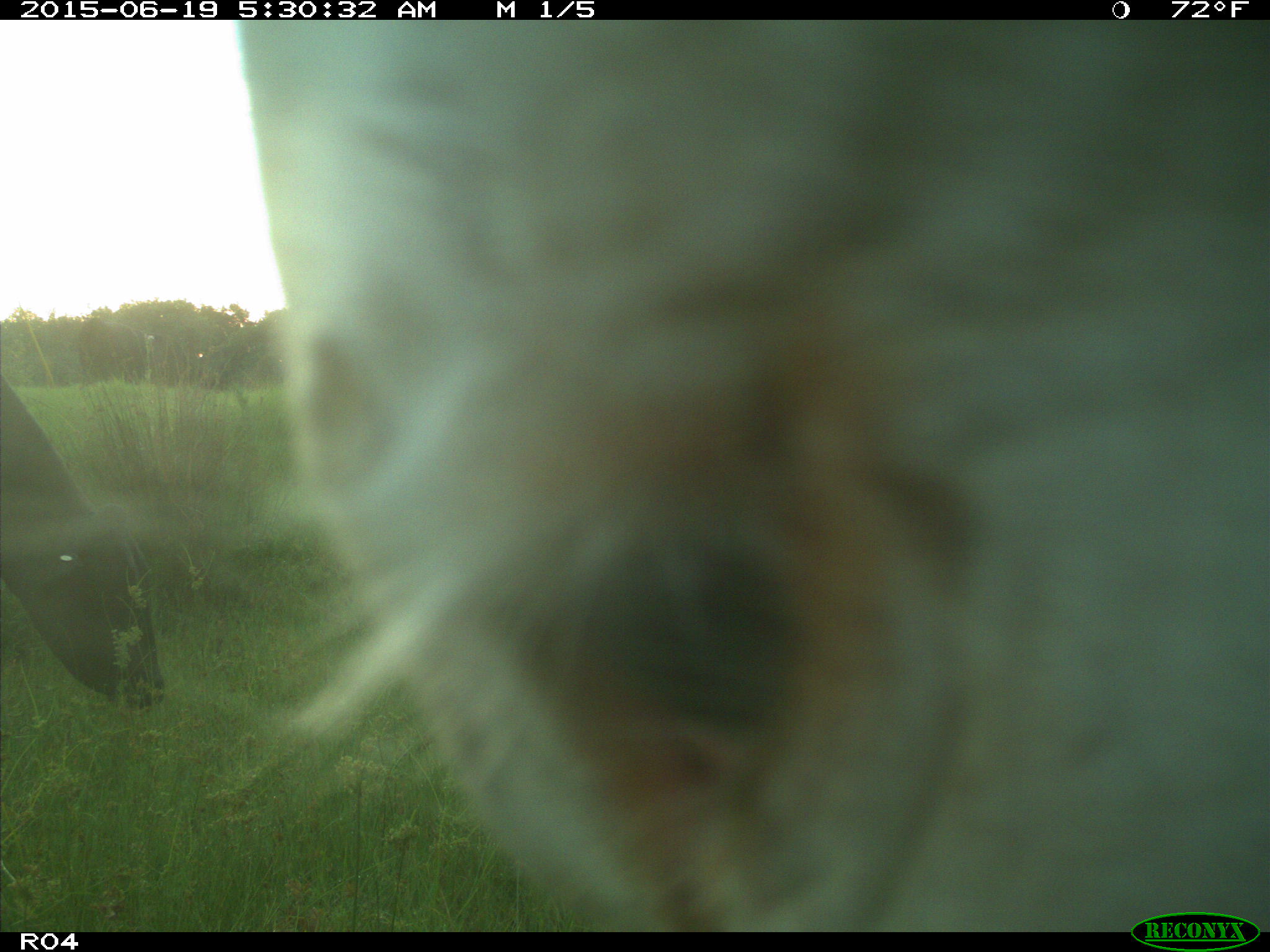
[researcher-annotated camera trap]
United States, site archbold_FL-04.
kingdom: Animalia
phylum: Chordata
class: Mammalia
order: Artiodactyla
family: Bovidae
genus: Bos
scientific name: Bos taurus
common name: domestic cow